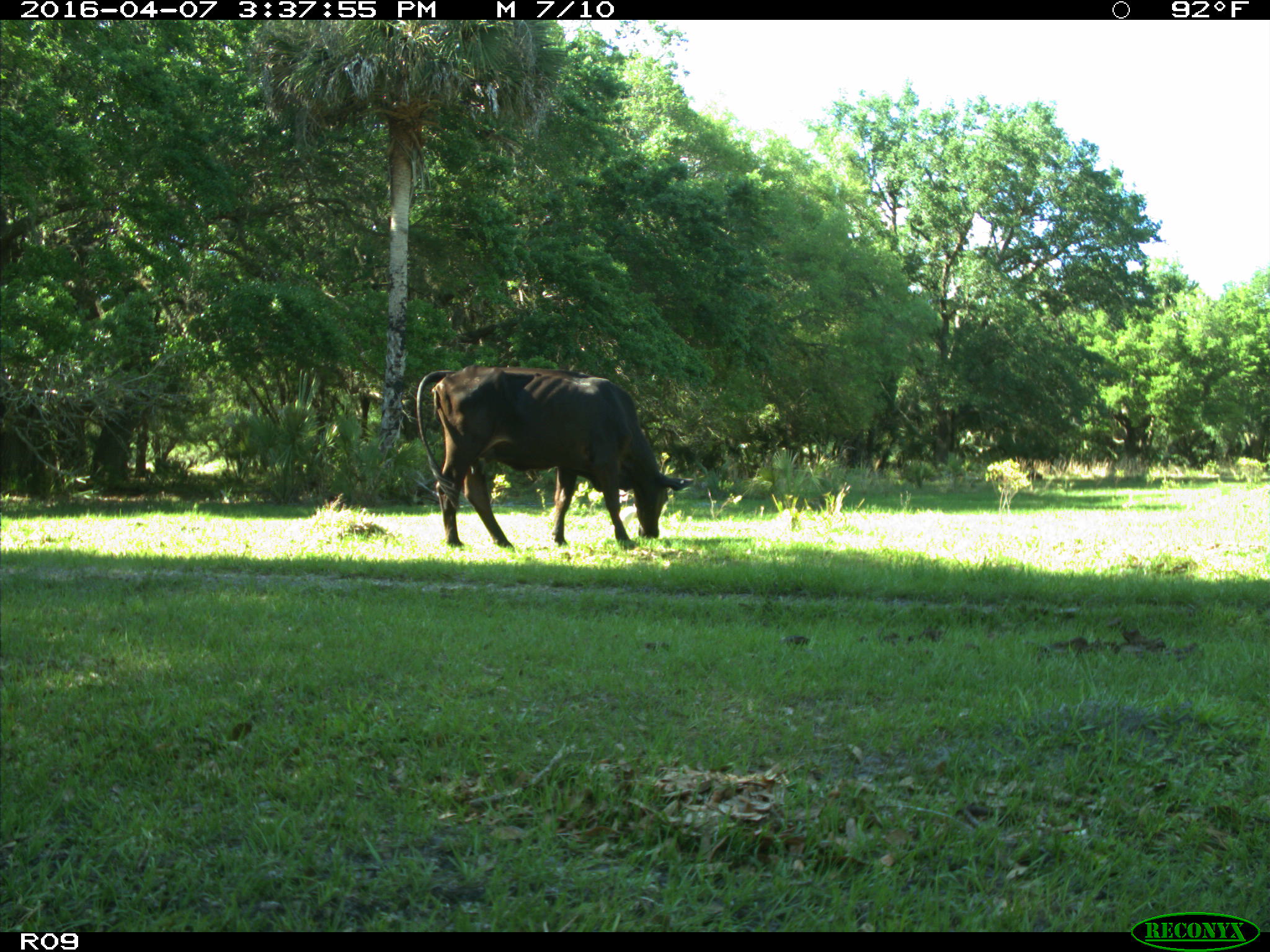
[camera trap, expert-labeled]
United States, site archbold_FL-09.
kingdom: Animalia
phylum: Chordata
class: Mammalia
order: Artiodactyla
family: Bovidae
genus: Bos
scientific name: Bos taurus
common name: domestic cow